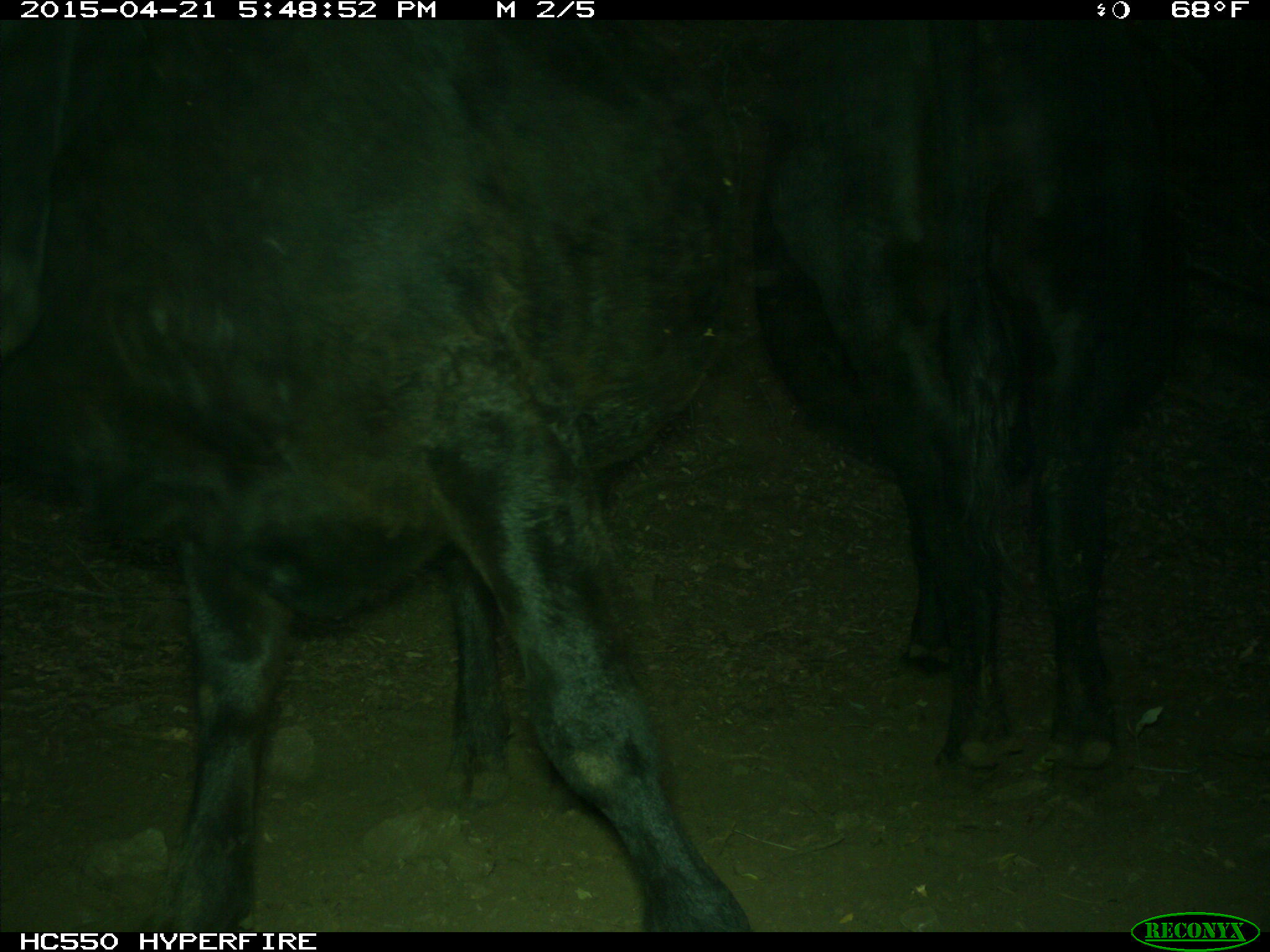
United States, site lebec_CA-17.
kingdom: Animalia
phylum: Chordata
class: Mammalia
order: Artiodactyla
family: Bovidae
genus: Bos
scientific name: Bos taurus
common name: domestic cow